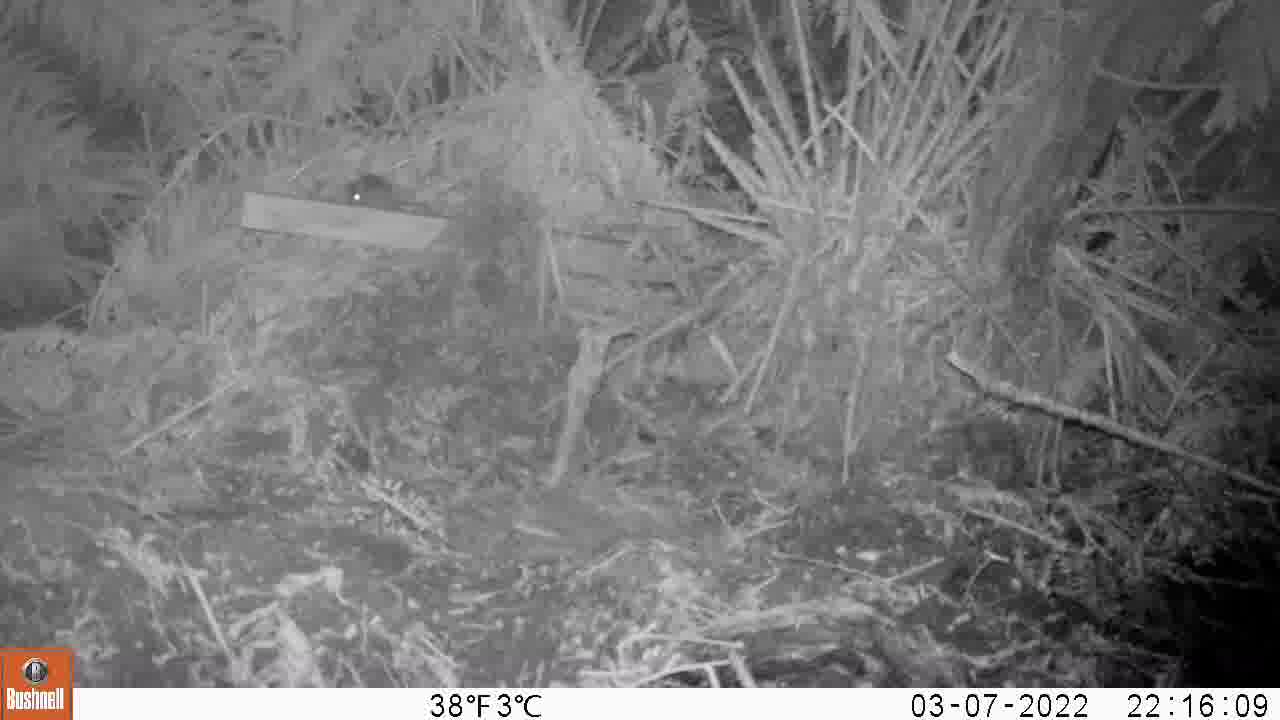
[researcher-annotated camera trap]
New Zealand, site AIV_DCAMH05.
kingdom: Animalia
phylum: Chordata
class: Mammalia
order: Rodentia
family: Muridae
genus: Mus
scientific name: Mus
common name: mouse